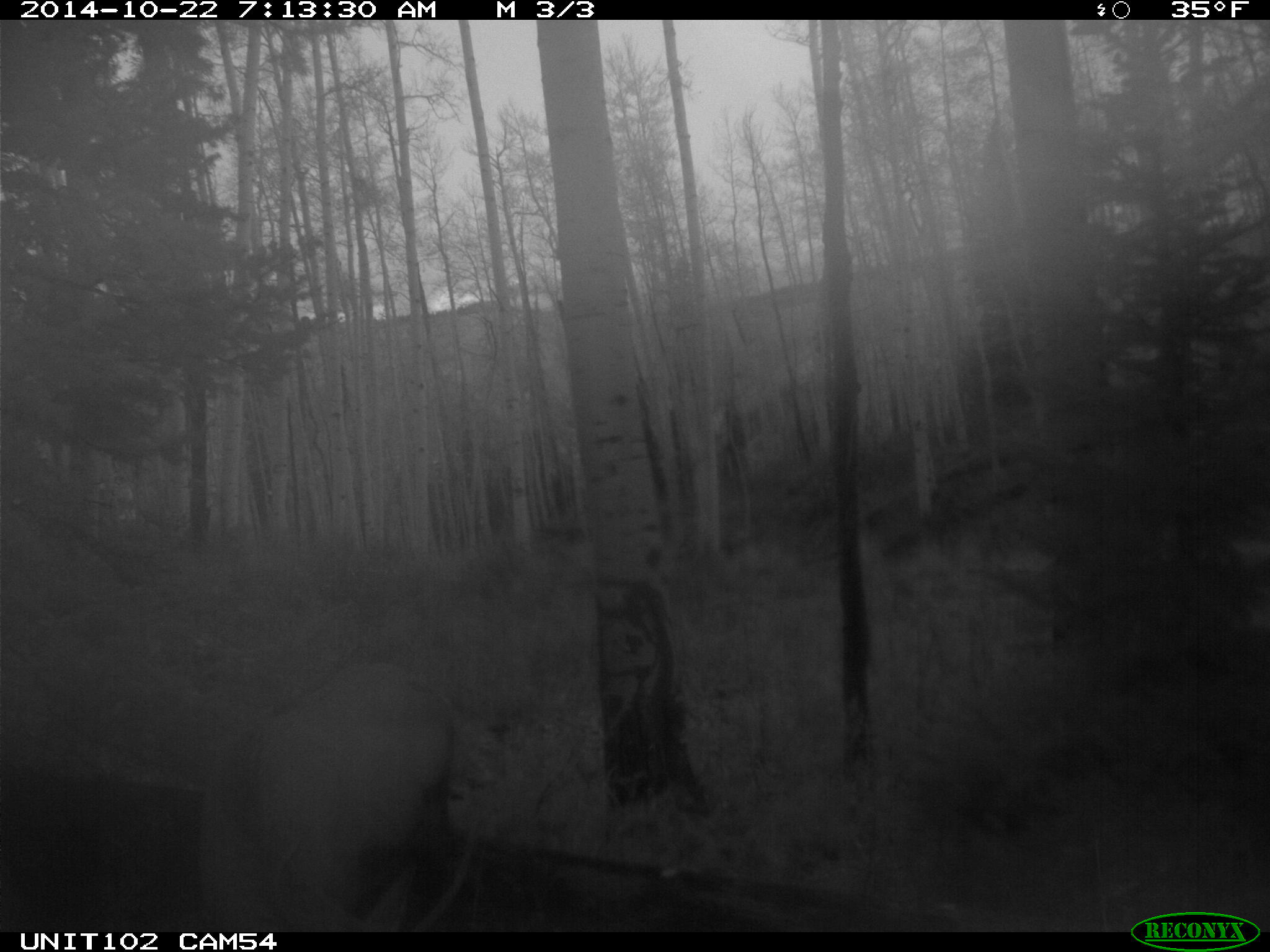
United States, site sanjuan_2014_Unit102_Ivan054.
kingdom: Animalia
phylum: Chordata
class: Mammalia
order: Artiodactyla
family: Cervidae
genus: Cervus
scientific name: Cervus elaphus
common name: red deer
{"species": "Cervus elaphus (red deer)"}